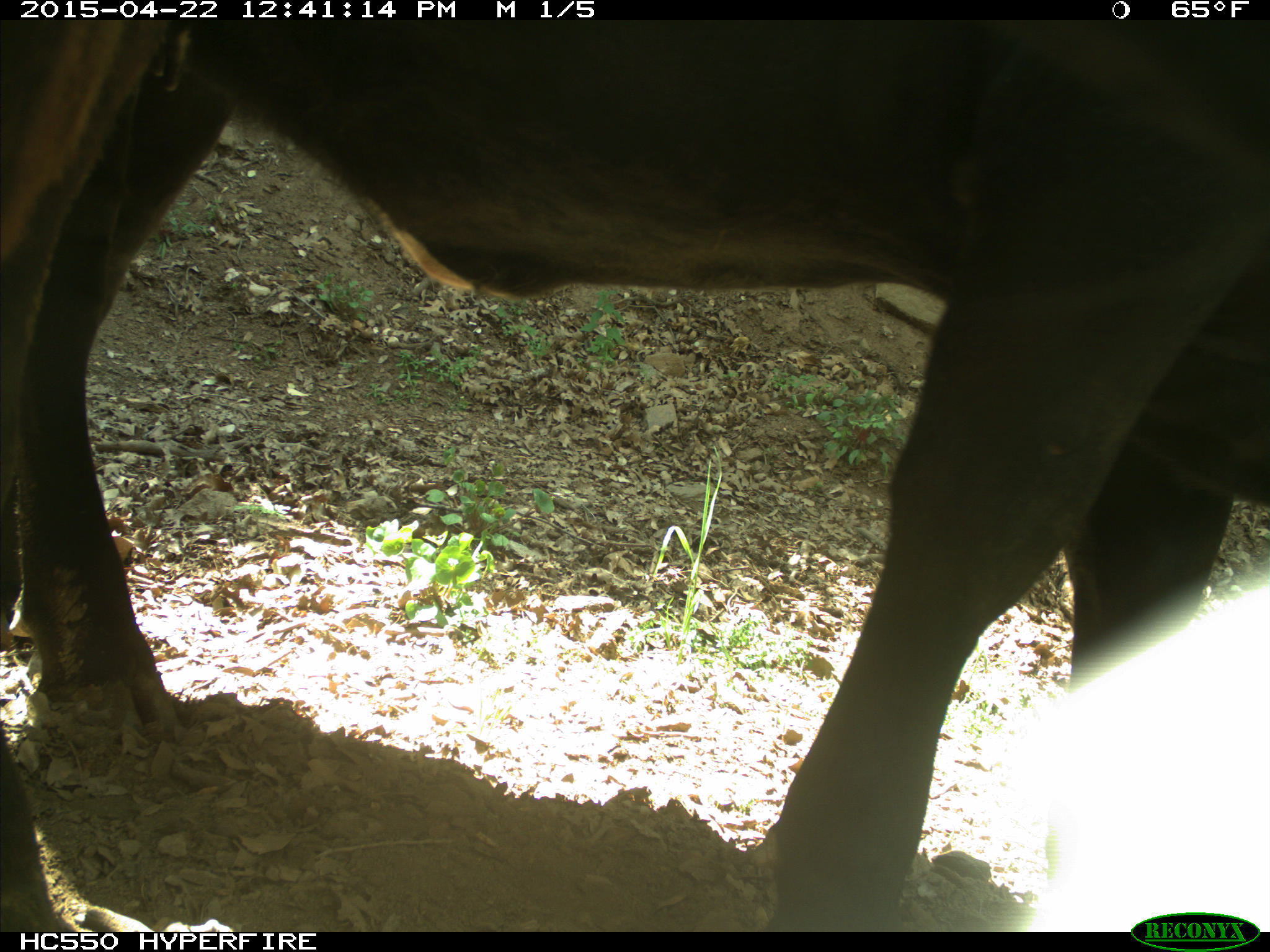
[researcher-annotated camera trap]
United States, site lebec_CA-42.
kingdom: Animalia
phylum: Chordata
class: Mammalia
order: Artiodactyla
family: Bovidae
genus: Bos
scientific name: Bos taurus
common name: domestic cow